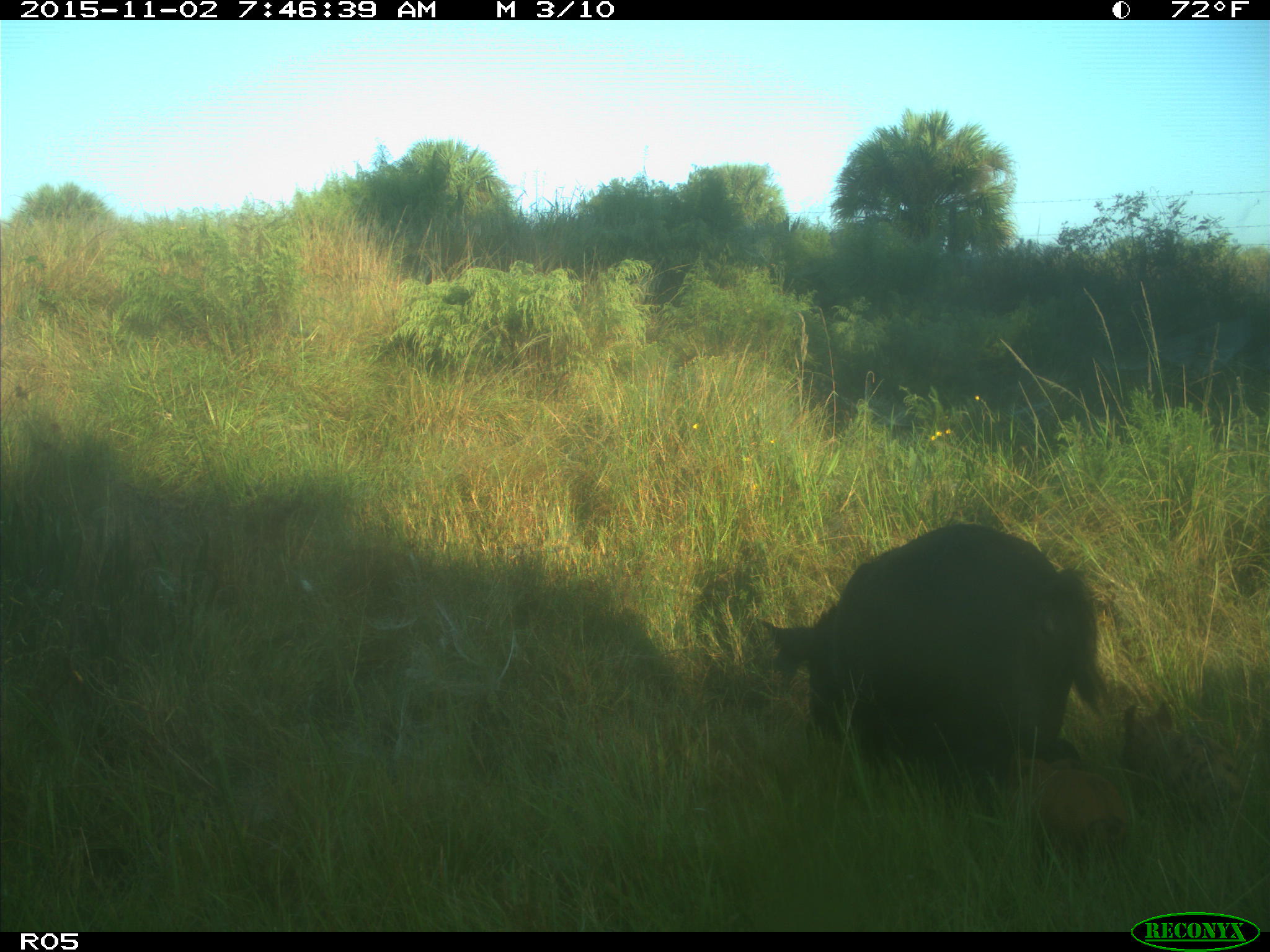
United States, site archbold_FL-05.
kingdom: Animalia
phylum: Chordata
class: Mammalia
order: Artiodactyla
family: Suidae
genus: Sus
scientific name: Sus scrofa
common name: wild boar